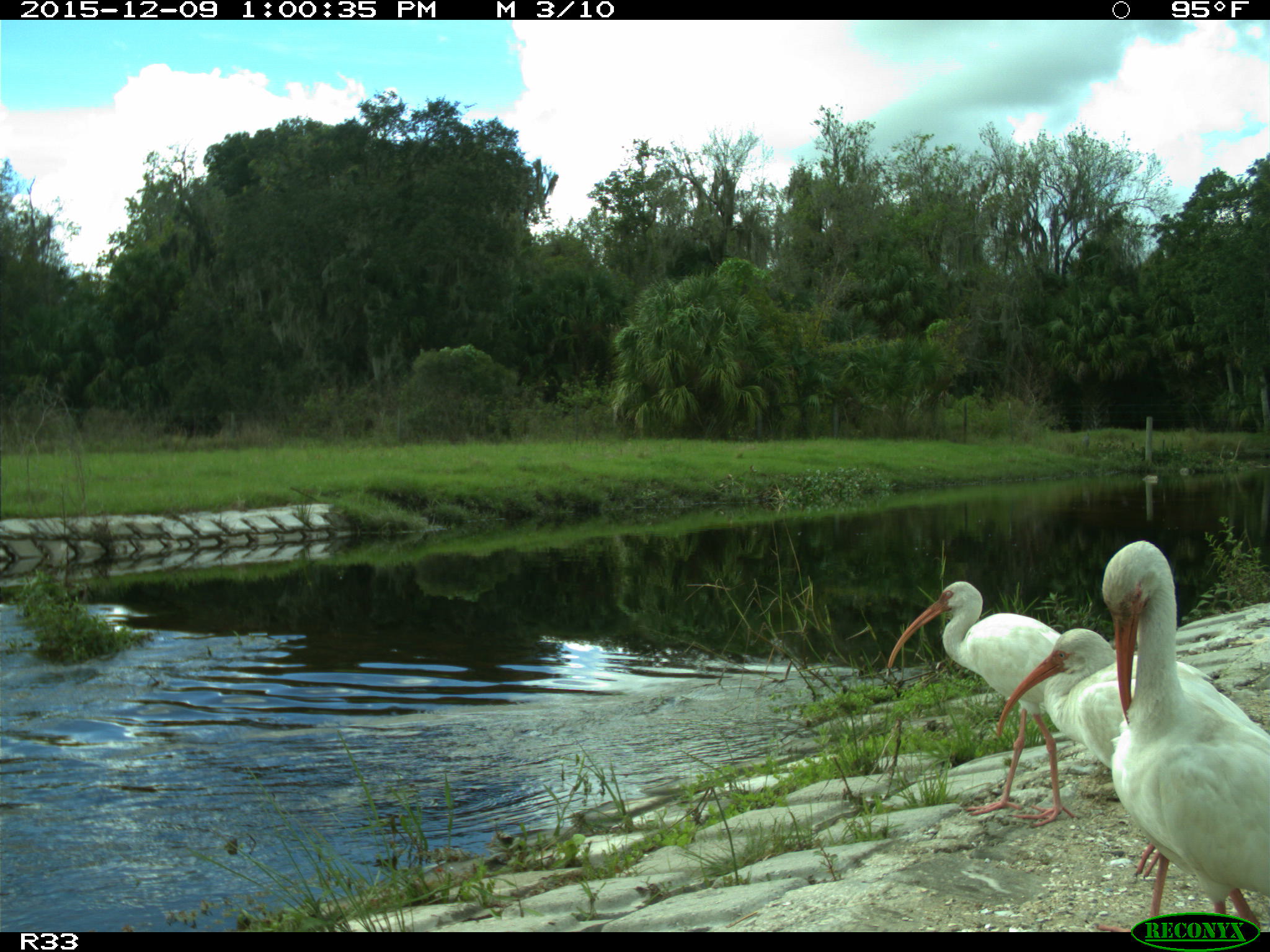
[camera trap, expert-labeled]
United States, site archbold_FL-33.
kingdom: Animalia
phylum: Chordata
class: Aves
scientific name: Aves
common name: birds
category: unidentified bird